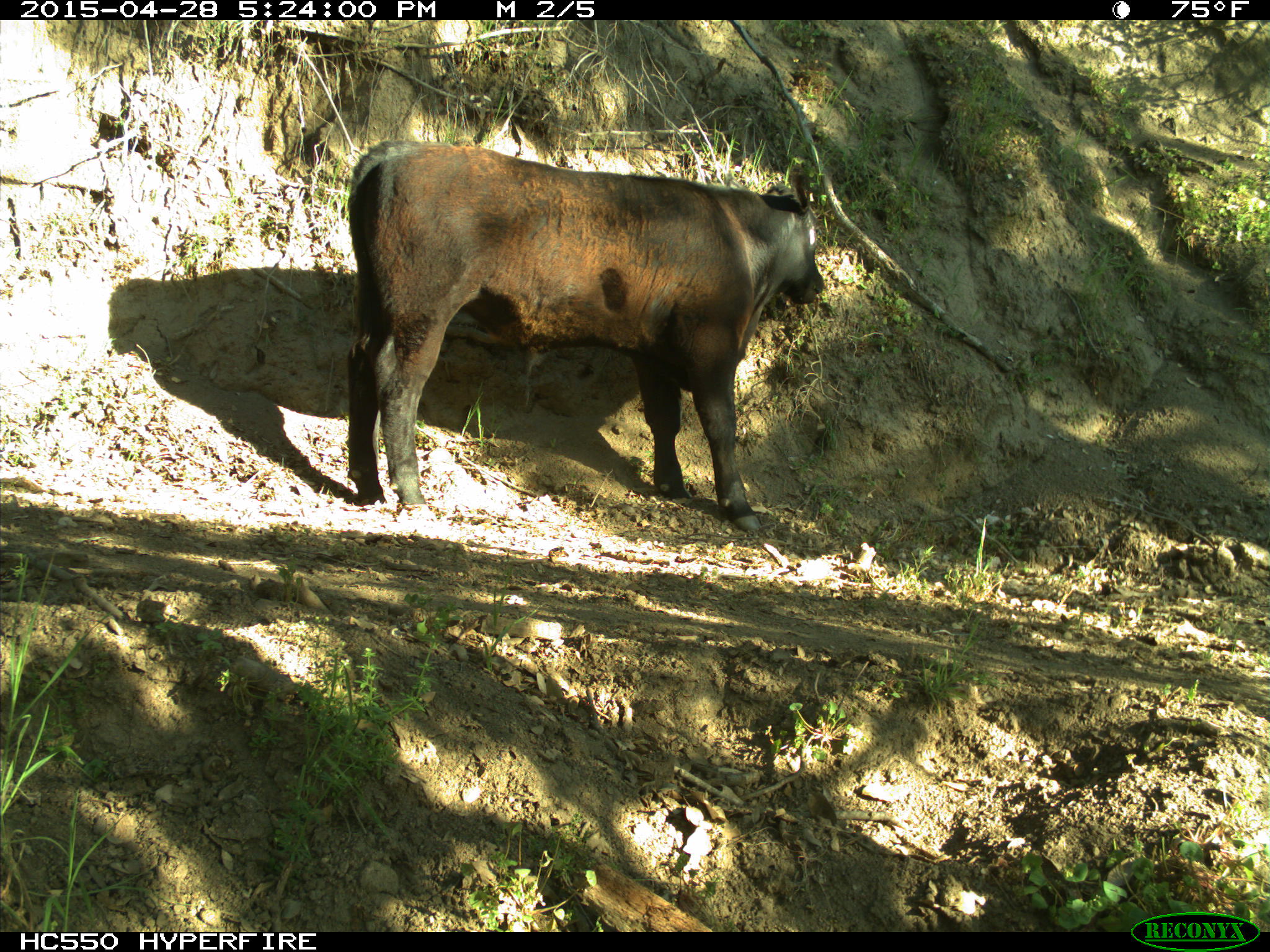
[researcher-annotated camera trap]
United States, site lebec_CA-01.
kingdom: Animalia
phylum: Chordata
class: Mammalia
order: Artiodactyla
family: Bovidae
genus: Bos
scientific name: Bos taurus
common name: domestic cow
Bos taurus (domestic cow).